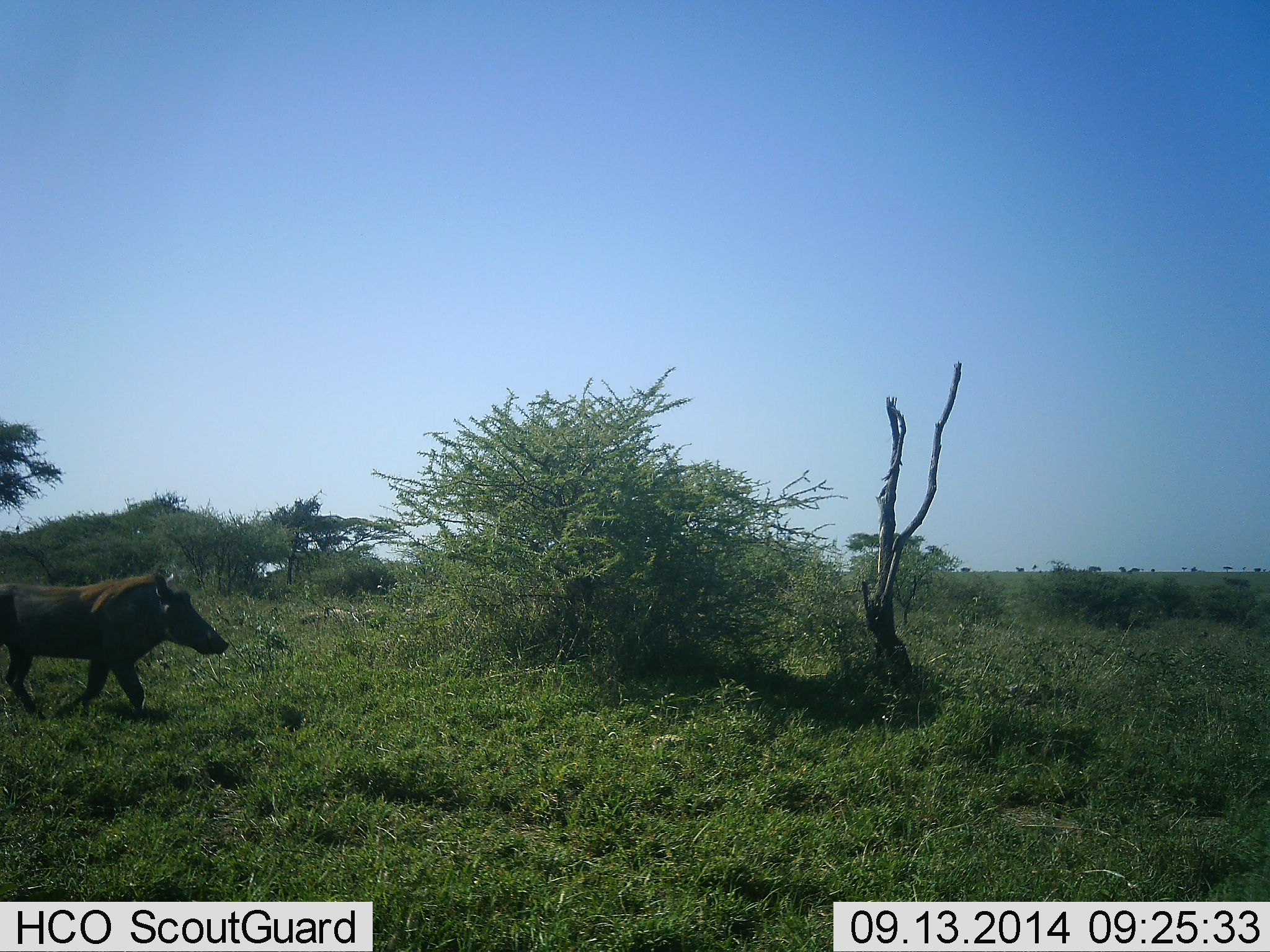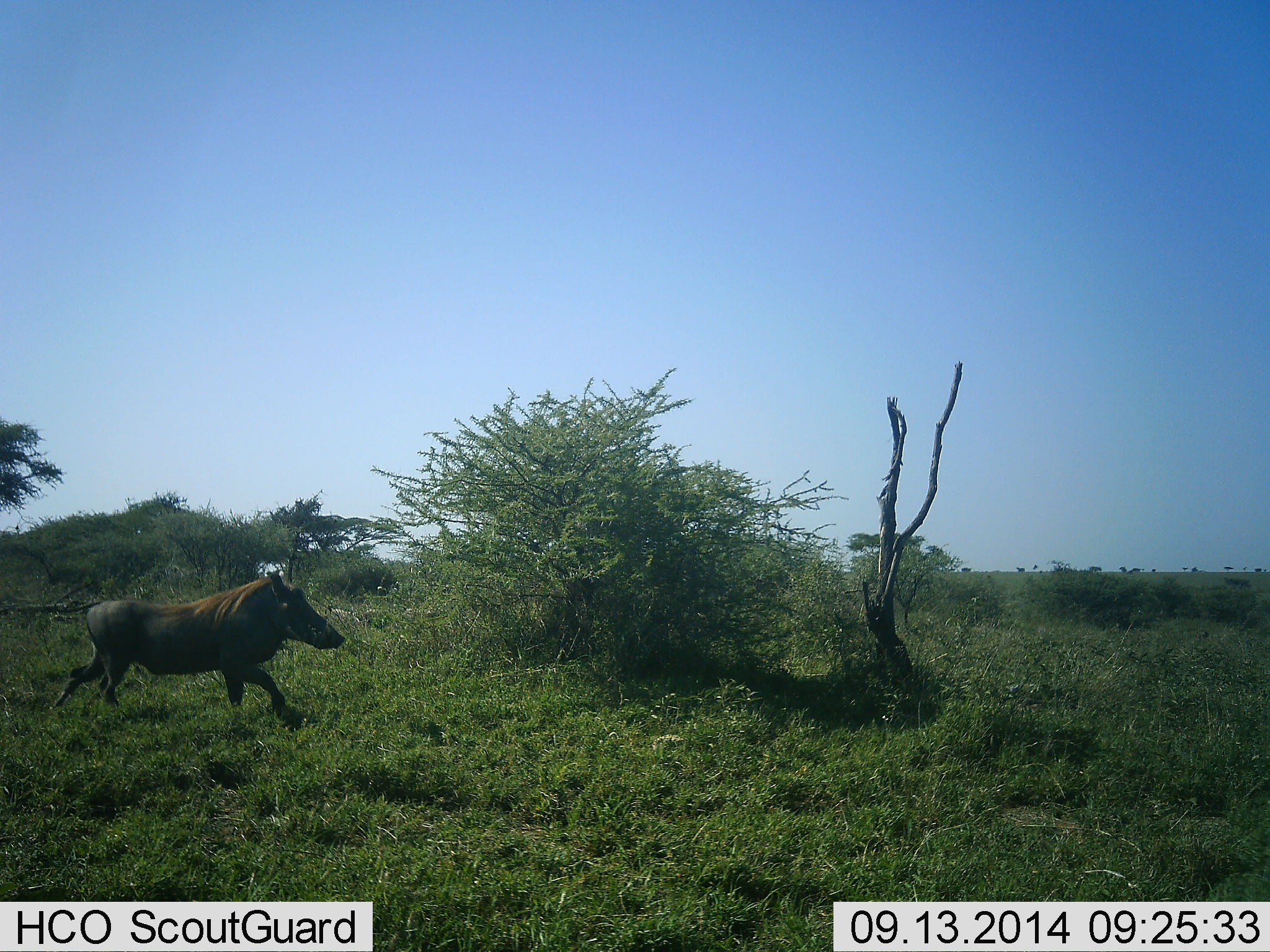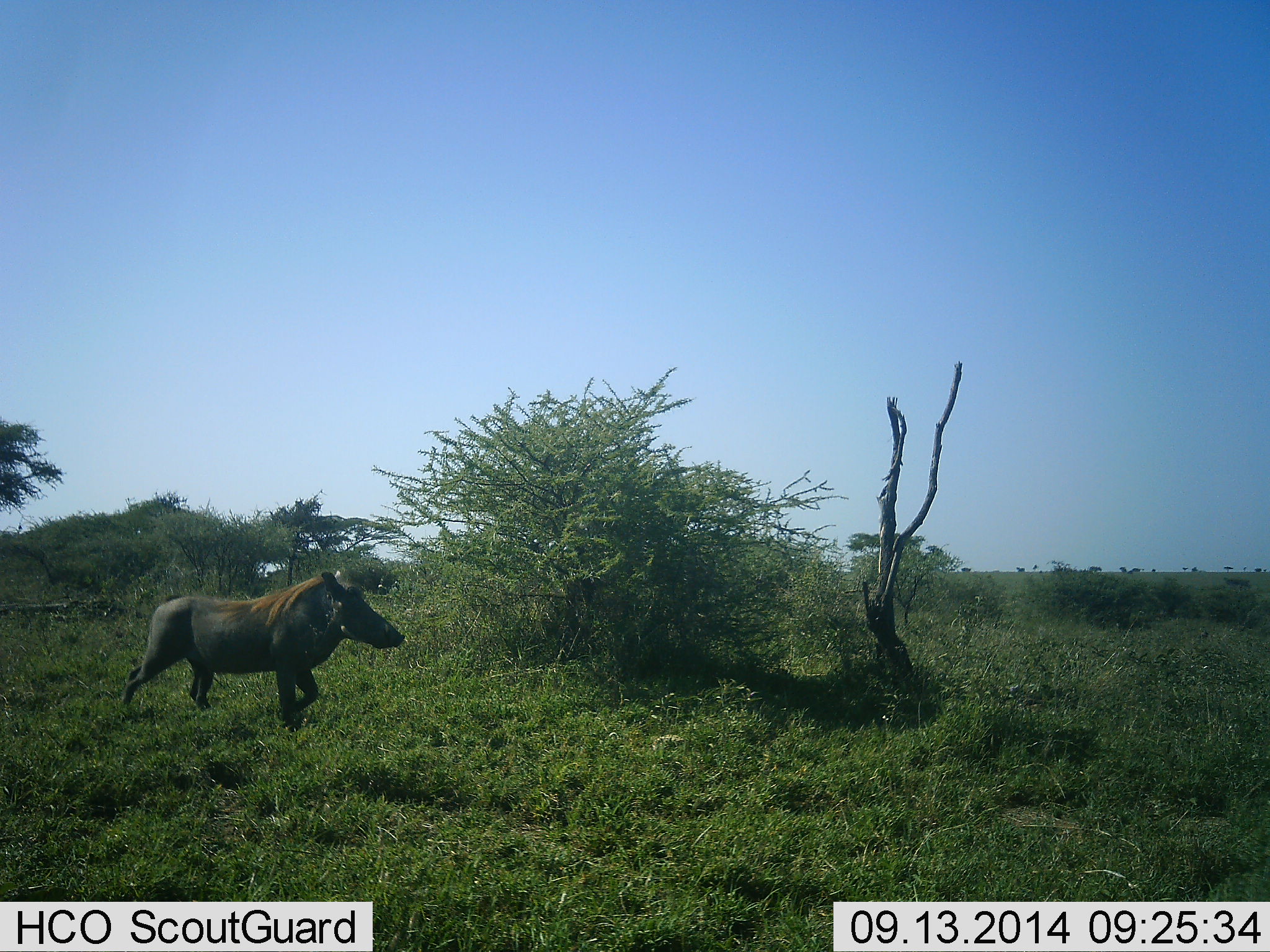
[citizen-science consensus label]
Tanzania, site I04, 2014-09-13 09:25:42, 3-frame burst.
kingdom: Animalia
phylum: Chordata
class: Mammalia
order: Artiodactyla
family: Suidae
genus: Phacochoerus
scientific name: Phacochoerus africanus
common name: warthog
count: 1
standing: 0%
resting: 0%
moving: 100%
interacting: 0%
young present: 0%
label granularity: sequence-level